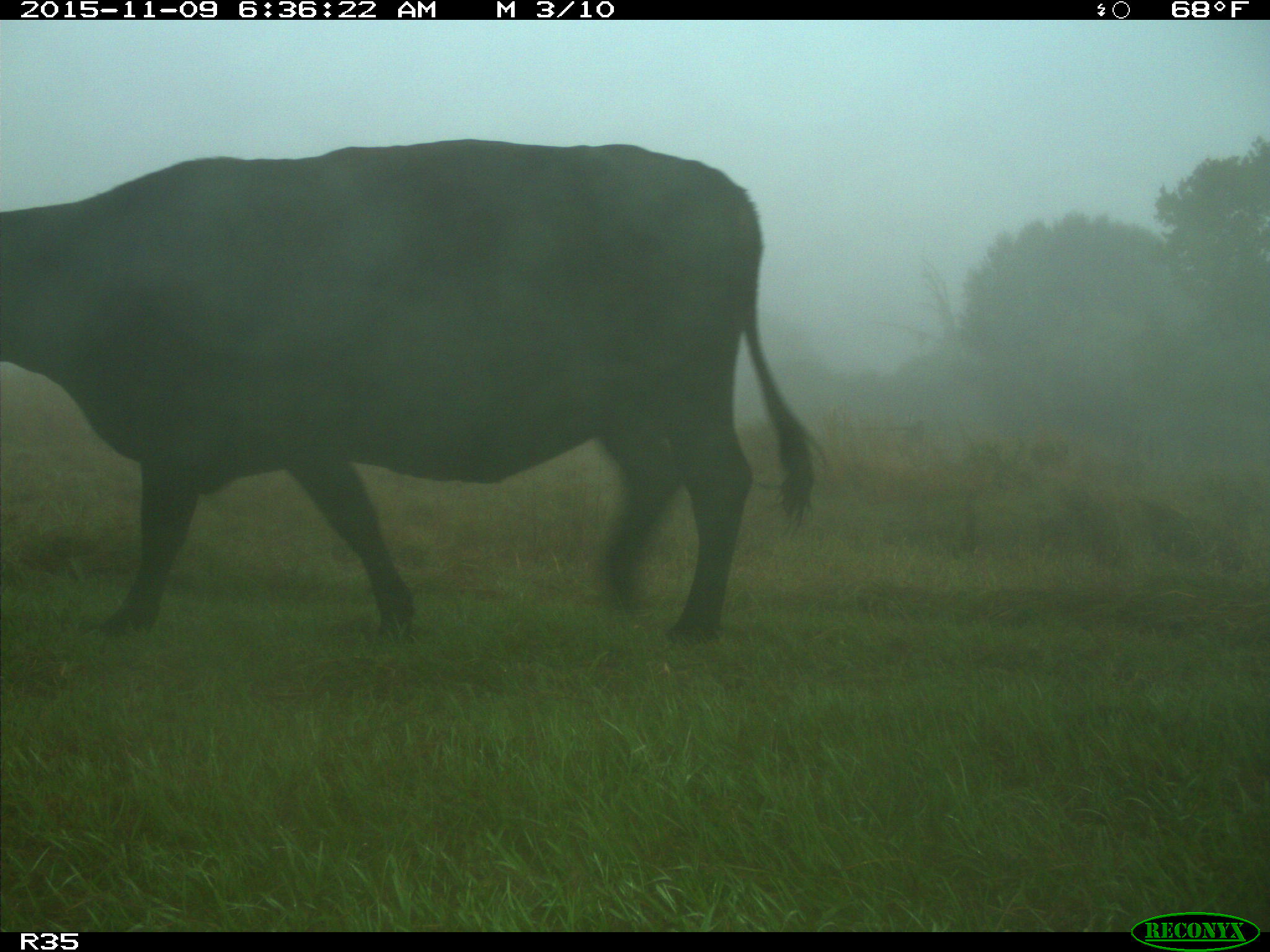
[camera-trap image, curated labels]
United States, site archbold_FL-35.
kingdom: Animalia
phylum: Chordata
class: Mammalia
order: Artiodactyla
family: Bovidae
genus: Bos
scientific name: Bos taurus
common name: domestic cow